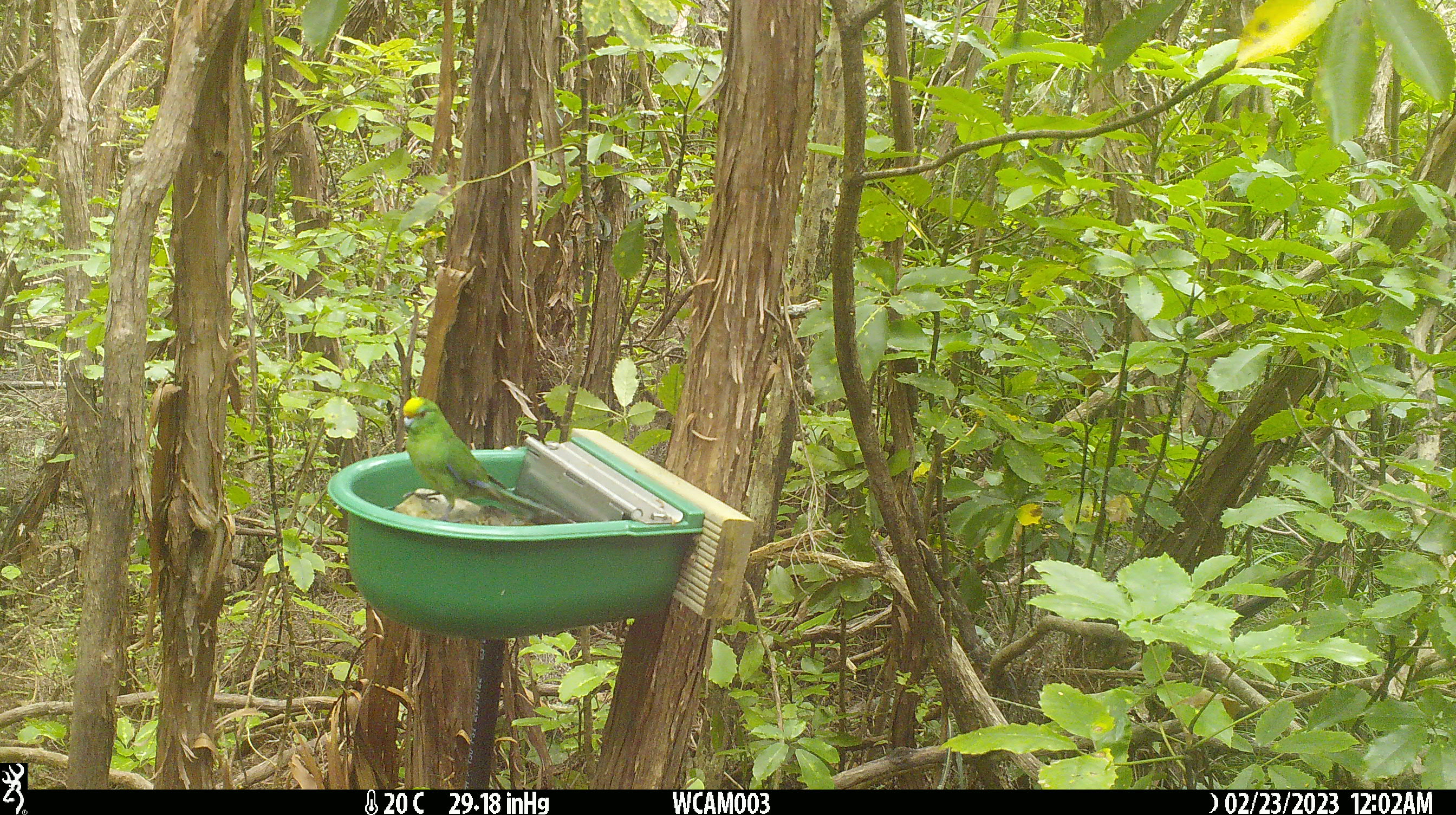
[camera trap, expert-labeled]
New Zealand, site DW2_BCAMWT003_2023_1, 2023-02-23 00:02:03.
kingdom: Animalia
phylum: Chordata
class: Aves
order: Psittaciformes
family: Psittaculidae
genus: Cyanoramphus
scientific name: Cyanoramphus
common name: parakeet